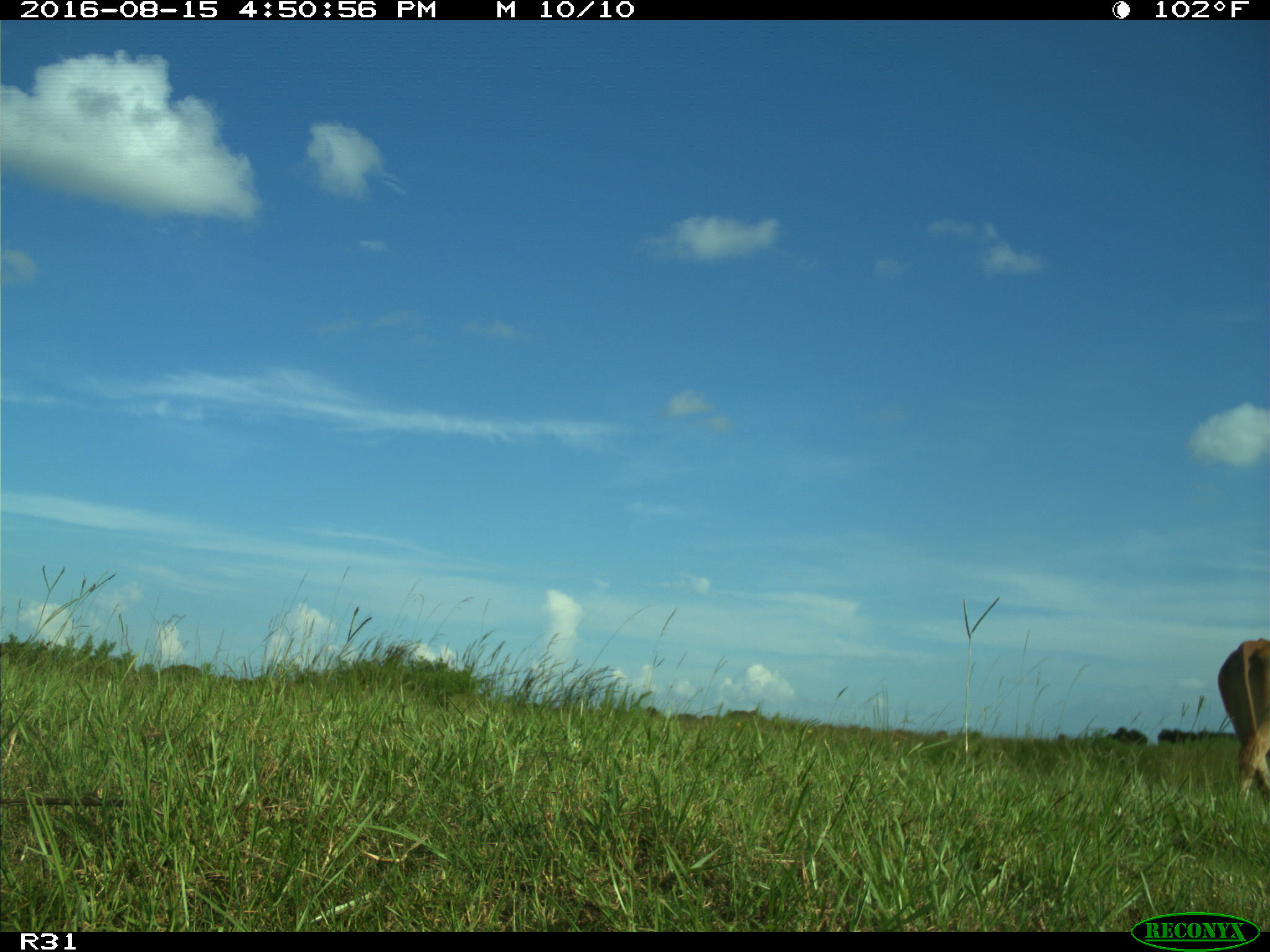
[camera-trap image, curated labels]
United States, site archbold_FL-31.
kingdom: Animalia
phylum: Chordata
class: Mammalia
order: Artiodactyla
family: Bovidae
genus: Bos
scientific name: Bos taurus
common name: domestic cow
Bos taurus (domestic cow).